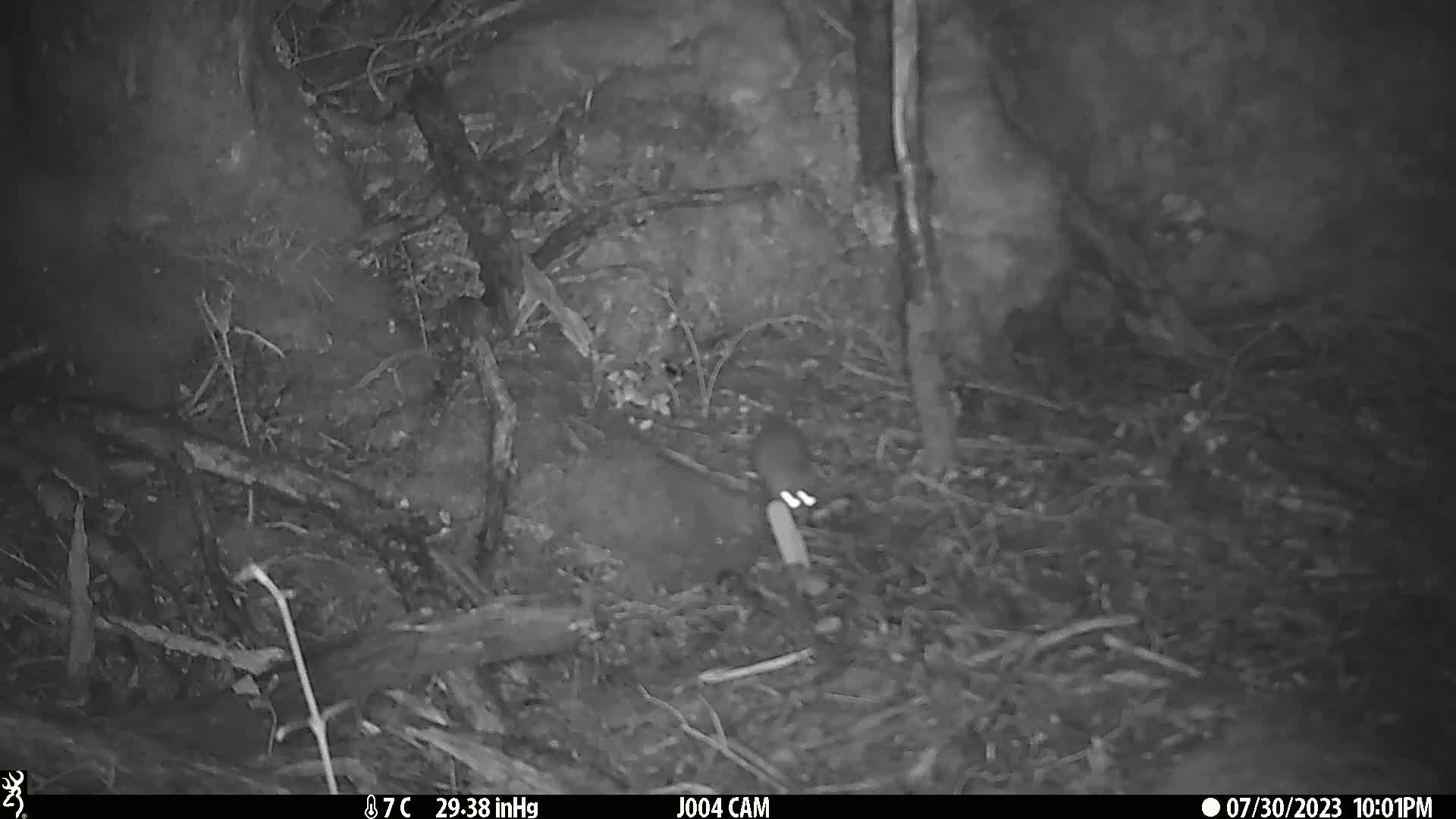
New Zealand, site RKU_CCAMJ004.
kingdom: Animalia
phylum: Chordata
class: Mammalia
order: Rodentia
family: Muridae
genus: Rattus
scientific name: Rattus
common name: rat